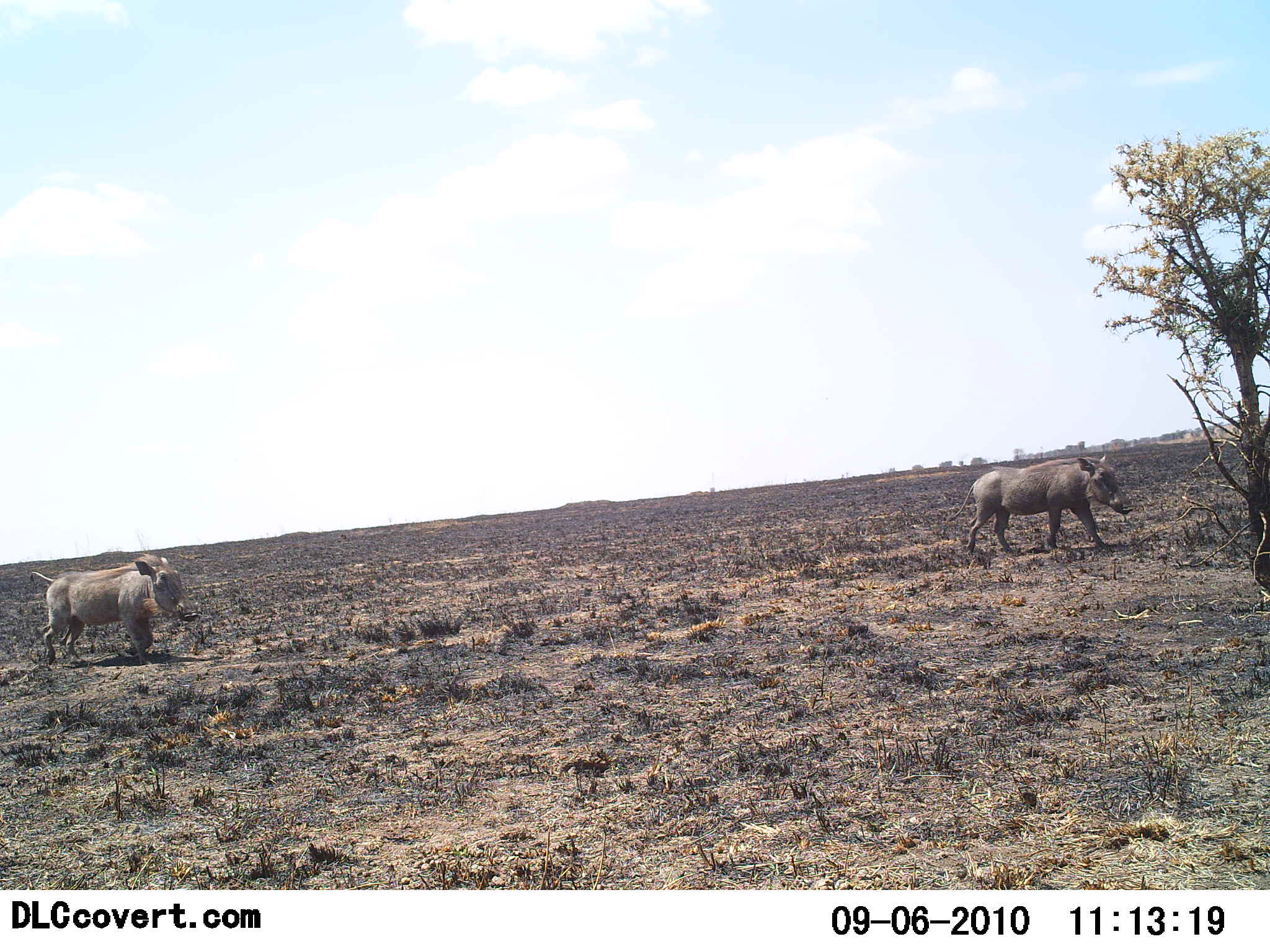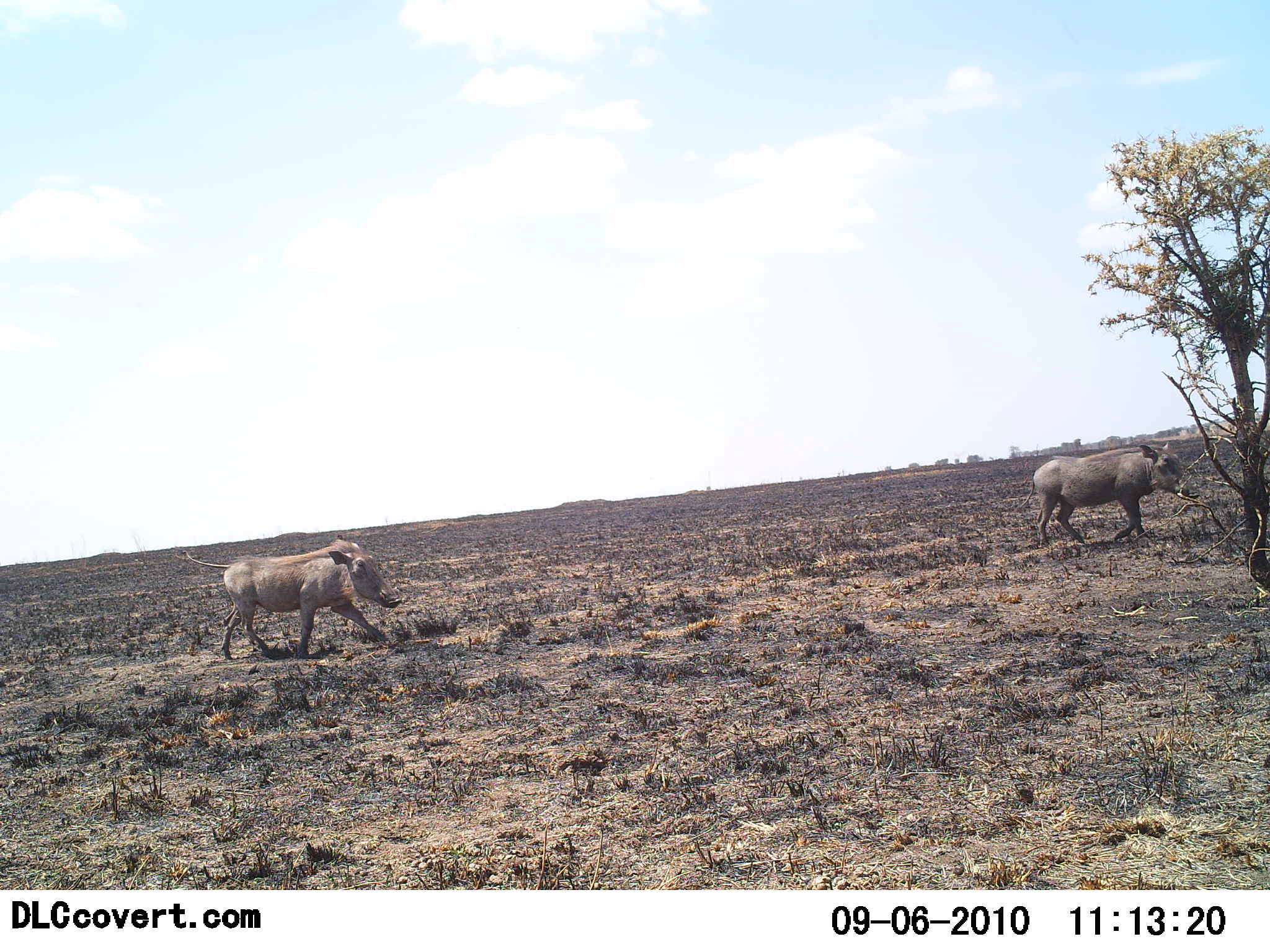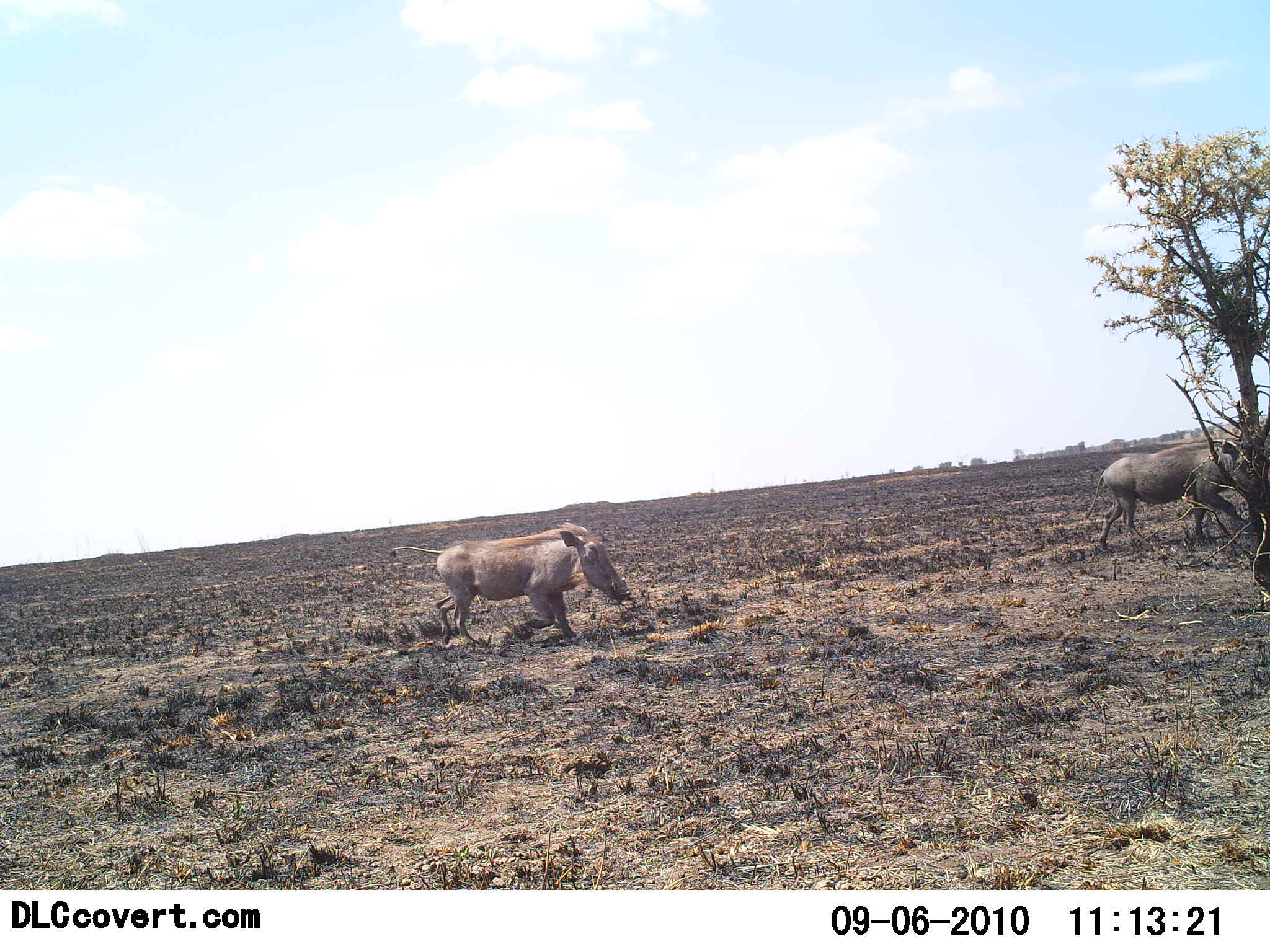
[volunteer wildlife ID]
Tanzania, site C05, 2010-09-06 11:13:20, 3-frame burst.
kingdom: Animalia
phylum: Chordata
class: Mammalia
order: Artiodactyla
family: Suidae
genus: Phacochoerus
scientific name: Phacochoerus africanus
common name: warthog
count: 2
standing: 6%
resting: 0%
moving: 100%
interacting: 0%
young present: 0%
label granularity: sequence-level